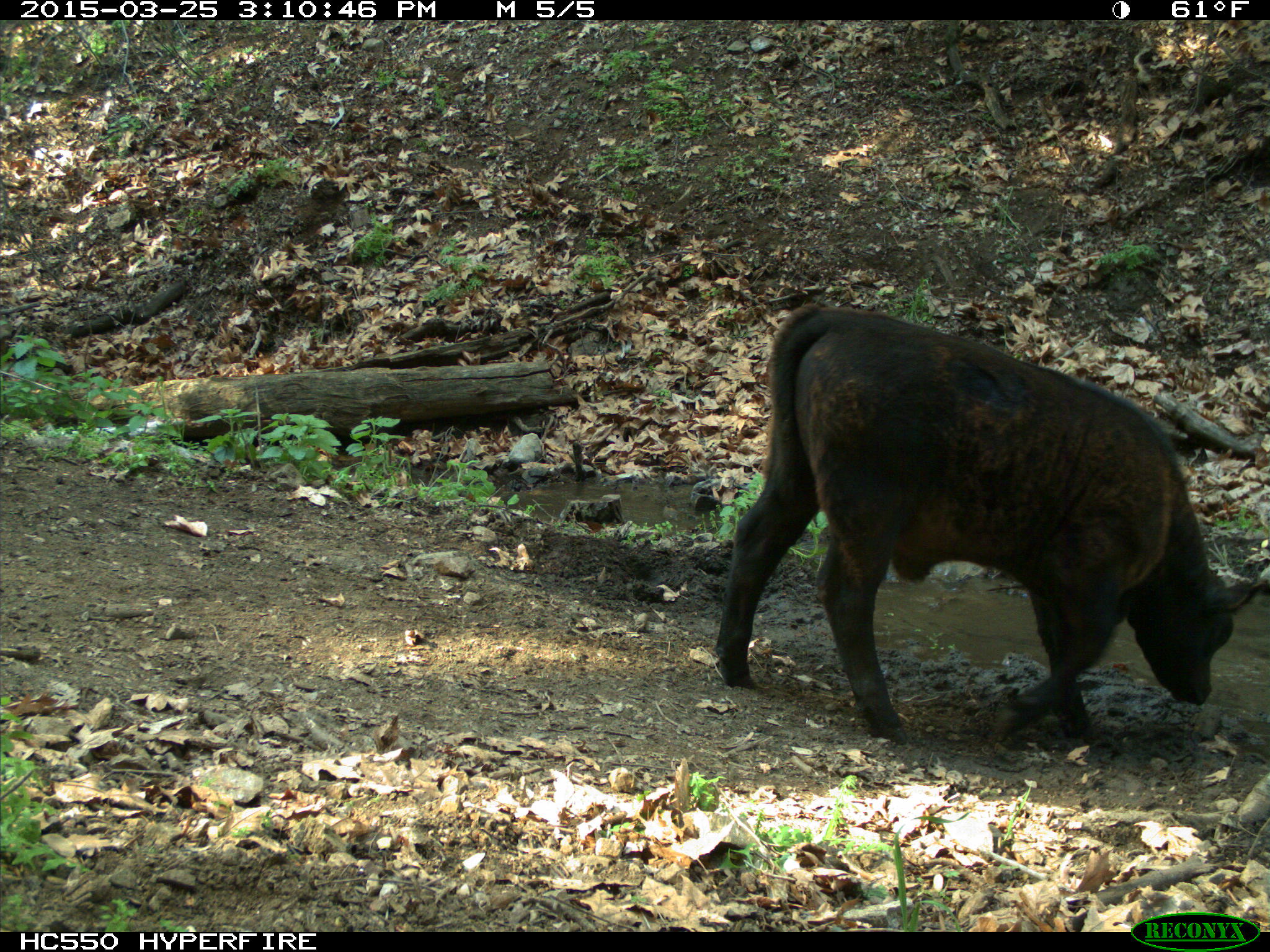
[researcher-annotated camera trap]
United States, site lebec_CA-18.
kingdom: Animalia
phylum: Chordata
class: Mammalia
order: Artiodactyla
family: Bovidae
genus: Bos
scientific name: Bos taurus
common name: domestic cow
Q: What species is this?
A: Bos taurus (domestic cow).